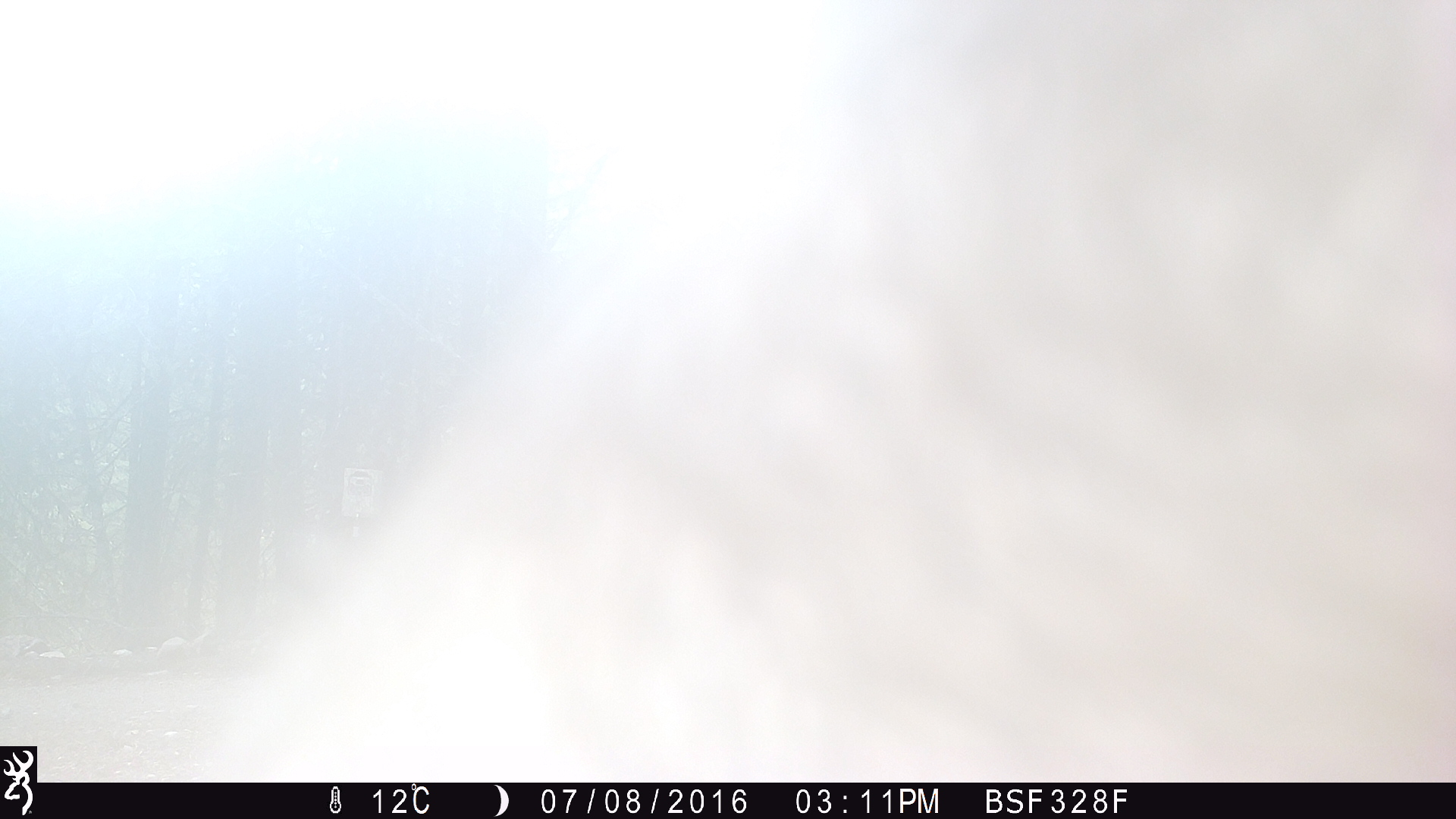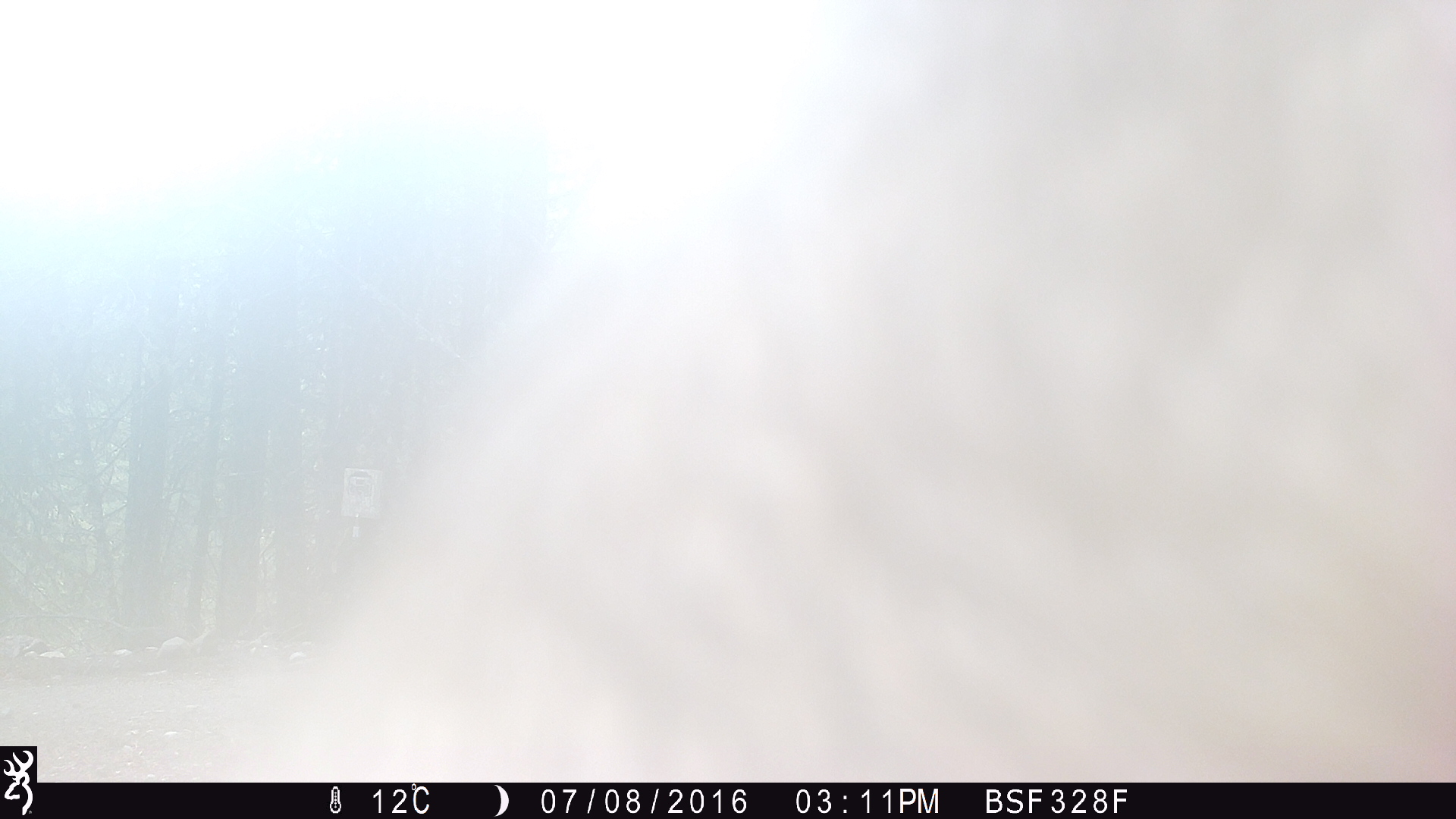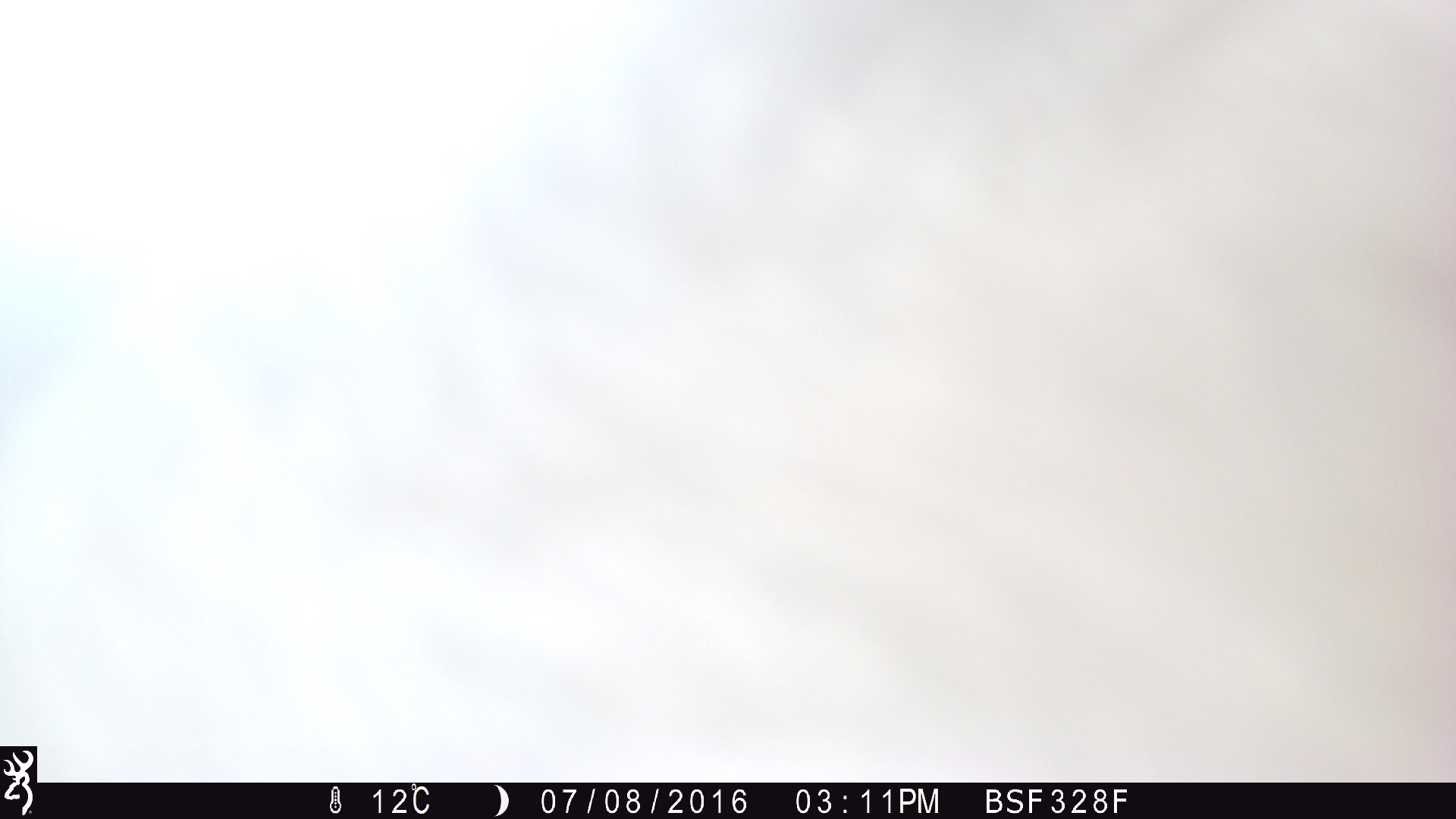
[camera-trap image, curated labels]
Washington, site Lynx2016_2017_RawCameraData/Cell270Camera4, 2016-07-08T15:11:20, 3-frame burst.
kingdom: Animalia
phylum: Chordata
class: Mammalia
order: Artiodactyla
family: Bovidae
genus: Bos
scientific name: Bos taurus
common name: domestic cattle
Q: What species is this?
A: Domestic cattle (Bos taurus).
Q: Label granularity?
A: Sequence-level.